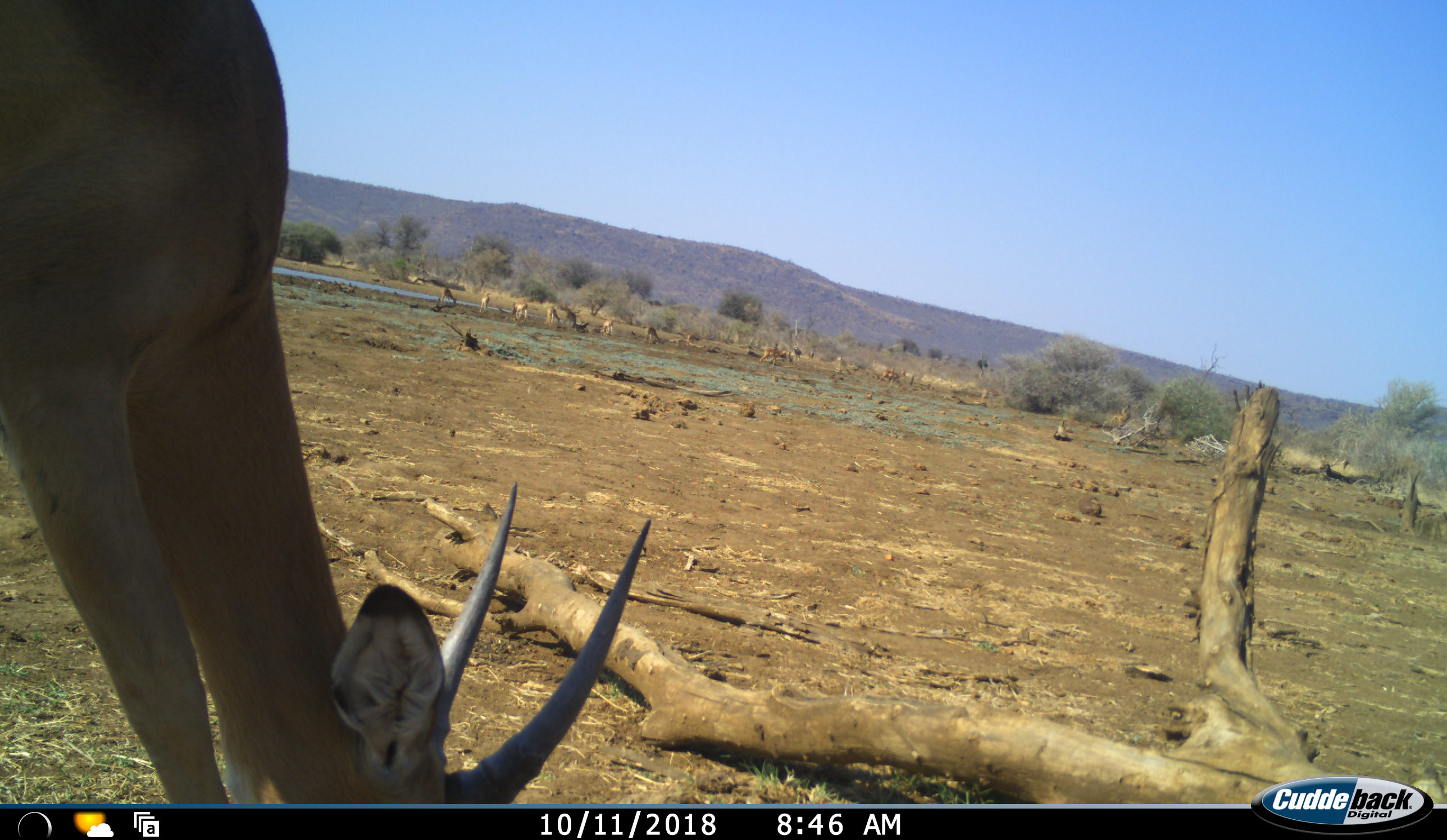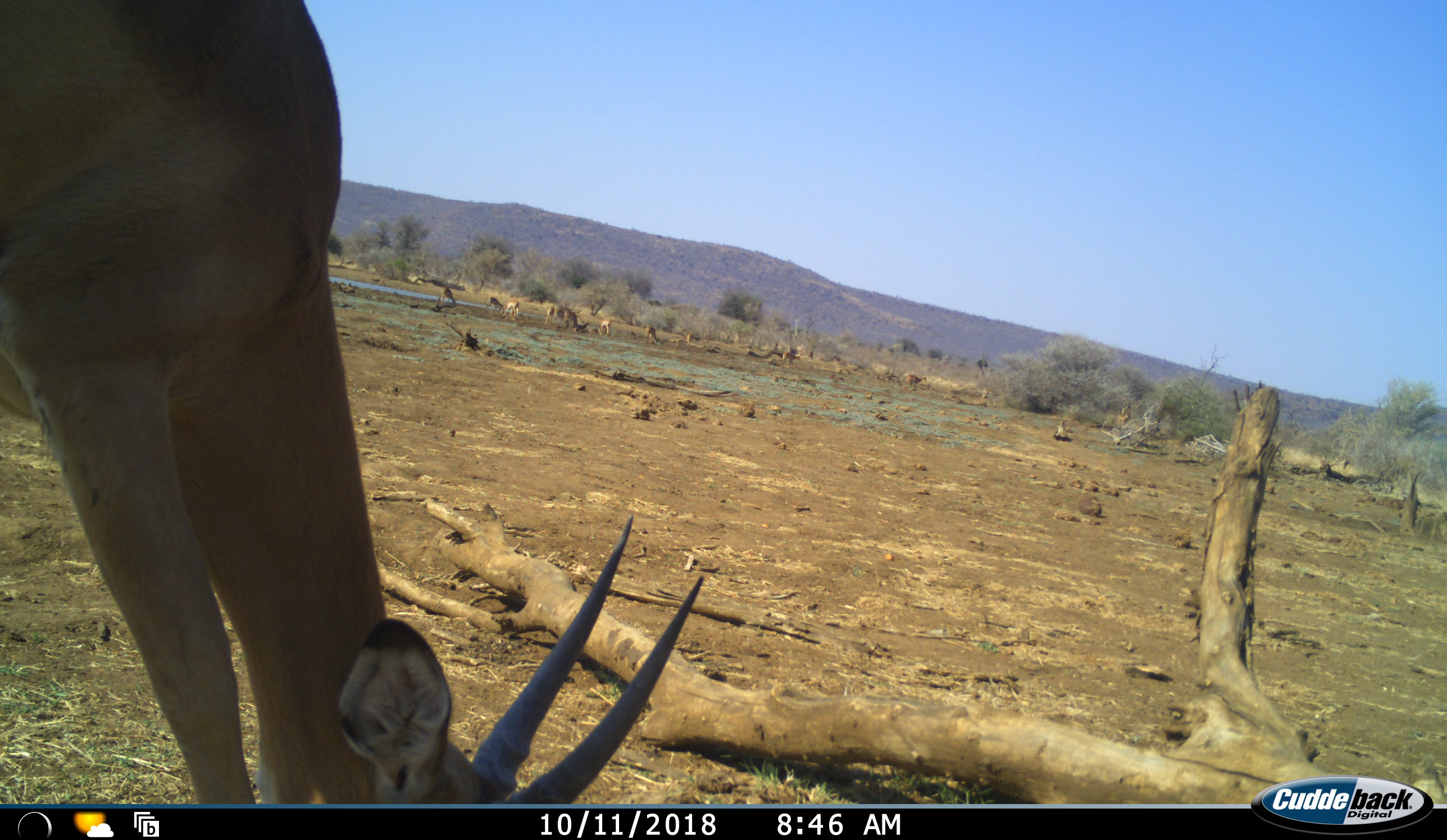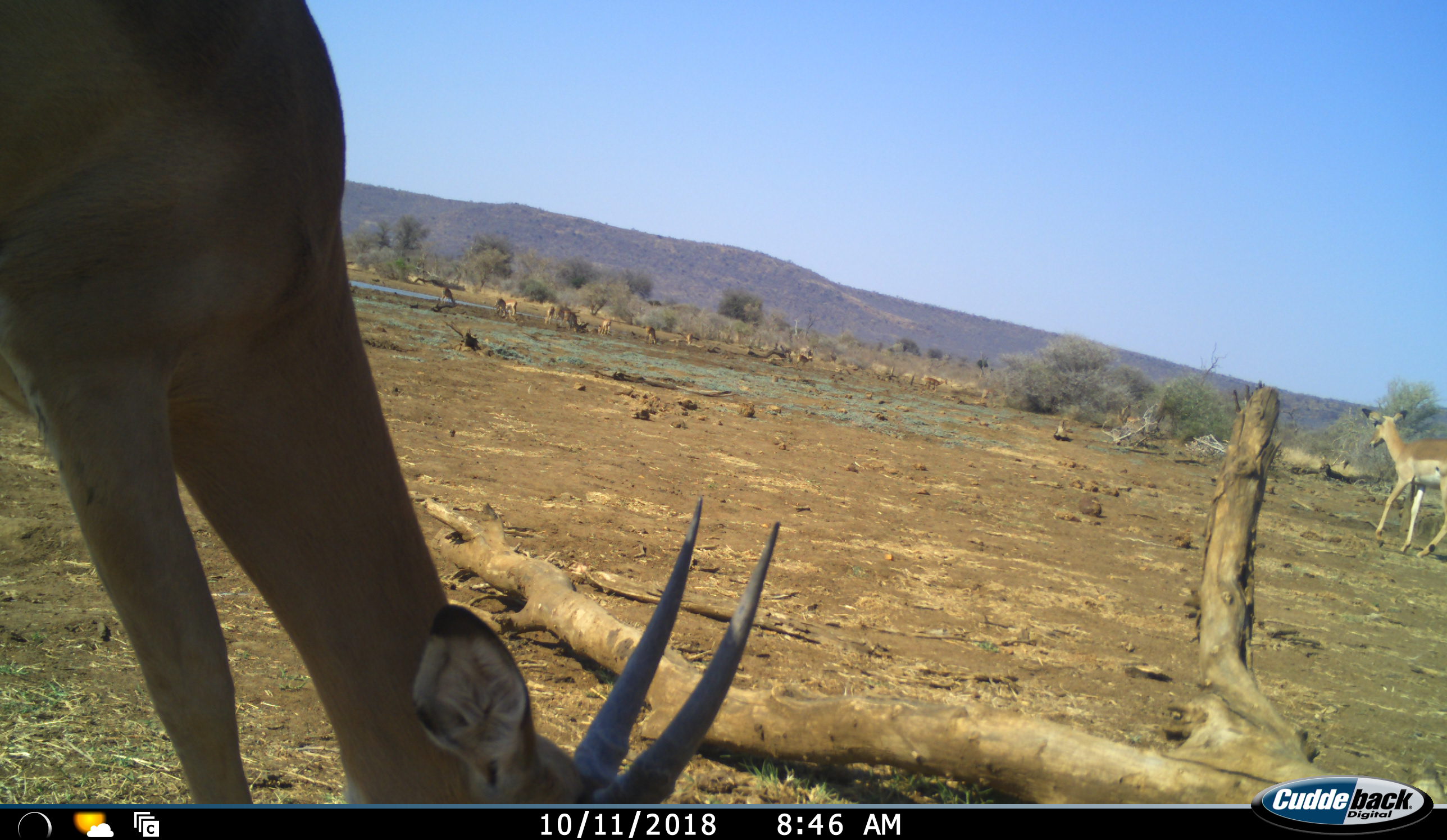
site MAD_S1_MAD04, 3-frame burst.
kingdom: Animalia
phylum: Chordata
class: Mammalia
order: Artiodactyla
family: Bovidae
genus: Aepyceros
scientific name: Aepyceros melampus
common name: impala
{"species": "impala (Aepyceros melampus)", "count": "11-50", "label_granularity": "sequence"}